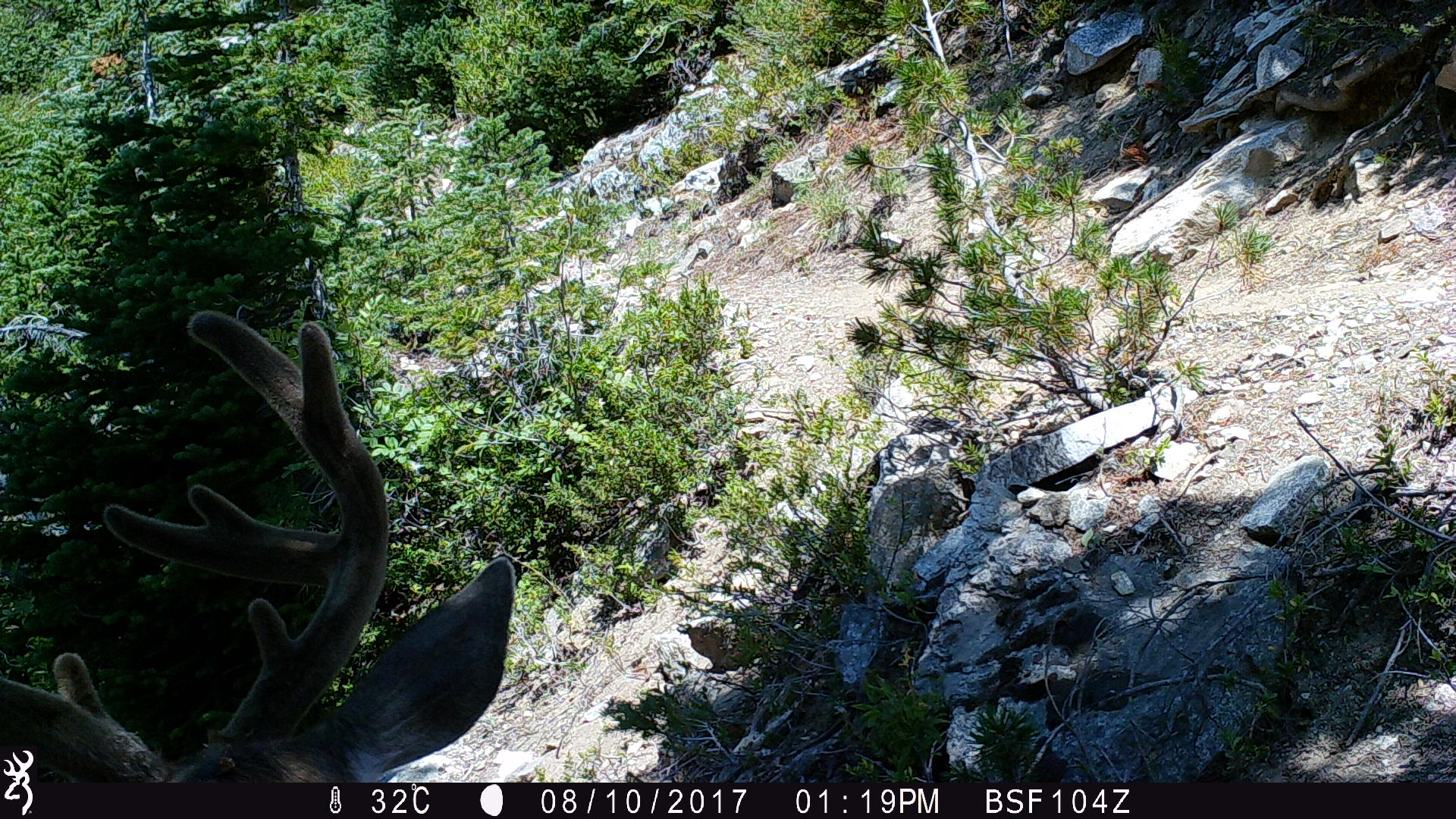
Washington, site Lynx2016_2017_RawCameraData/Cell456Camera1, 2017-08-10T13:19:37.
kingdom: Animalia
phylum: Chordata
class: Mammalia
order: Artiodactyla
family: Cervidae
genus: Odocoileus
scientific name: Odocoileus hemionus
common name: mule deer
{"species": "Odocoileus hemionus (mule deer)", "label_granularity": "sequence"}